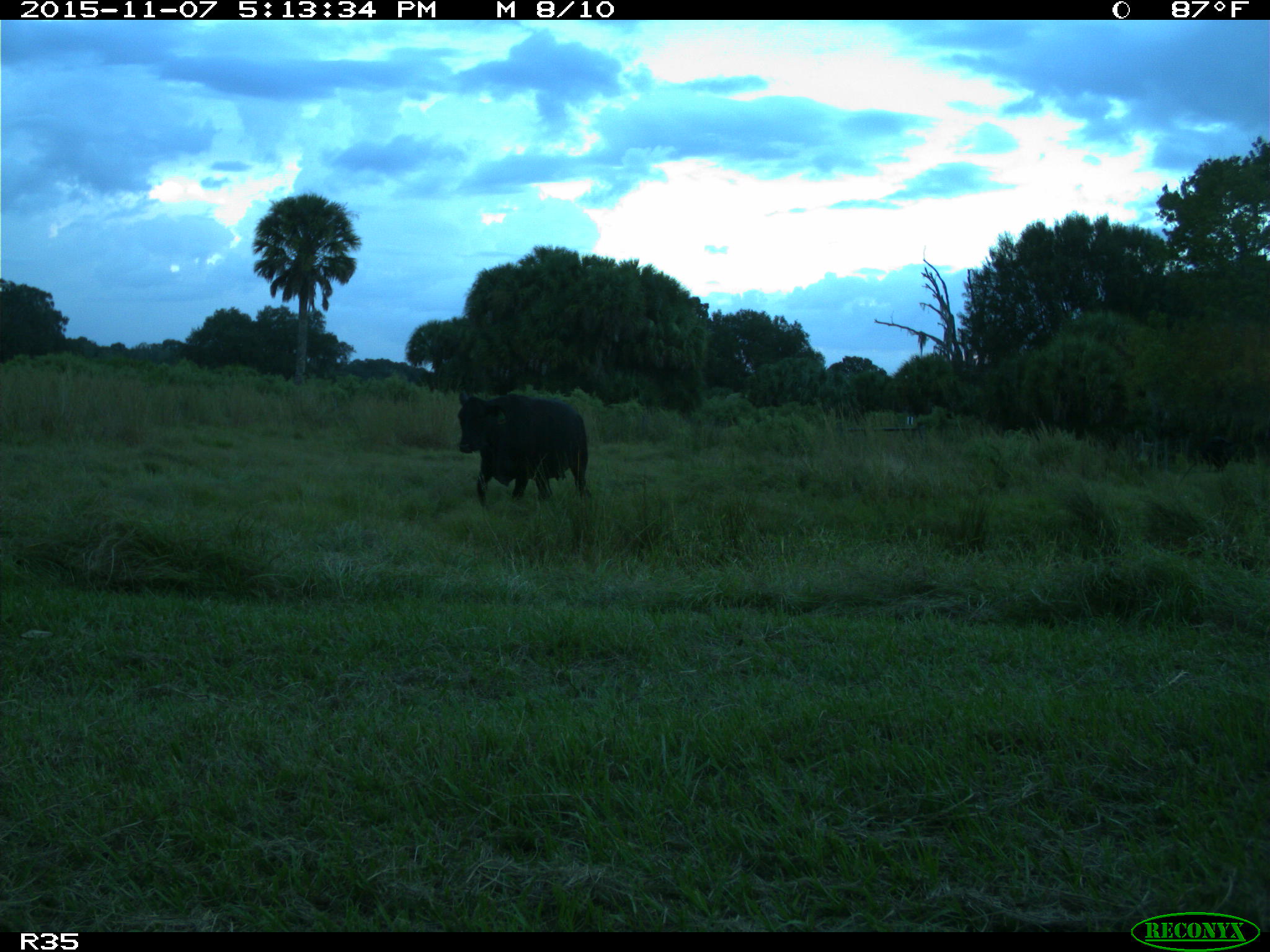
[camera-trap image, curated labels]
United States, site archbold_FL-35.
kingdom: Animalia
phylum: Chordata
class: Mammalia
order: Artiodactyla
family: Bovidae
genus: Bos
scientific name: Bos taurus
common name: domestic cow